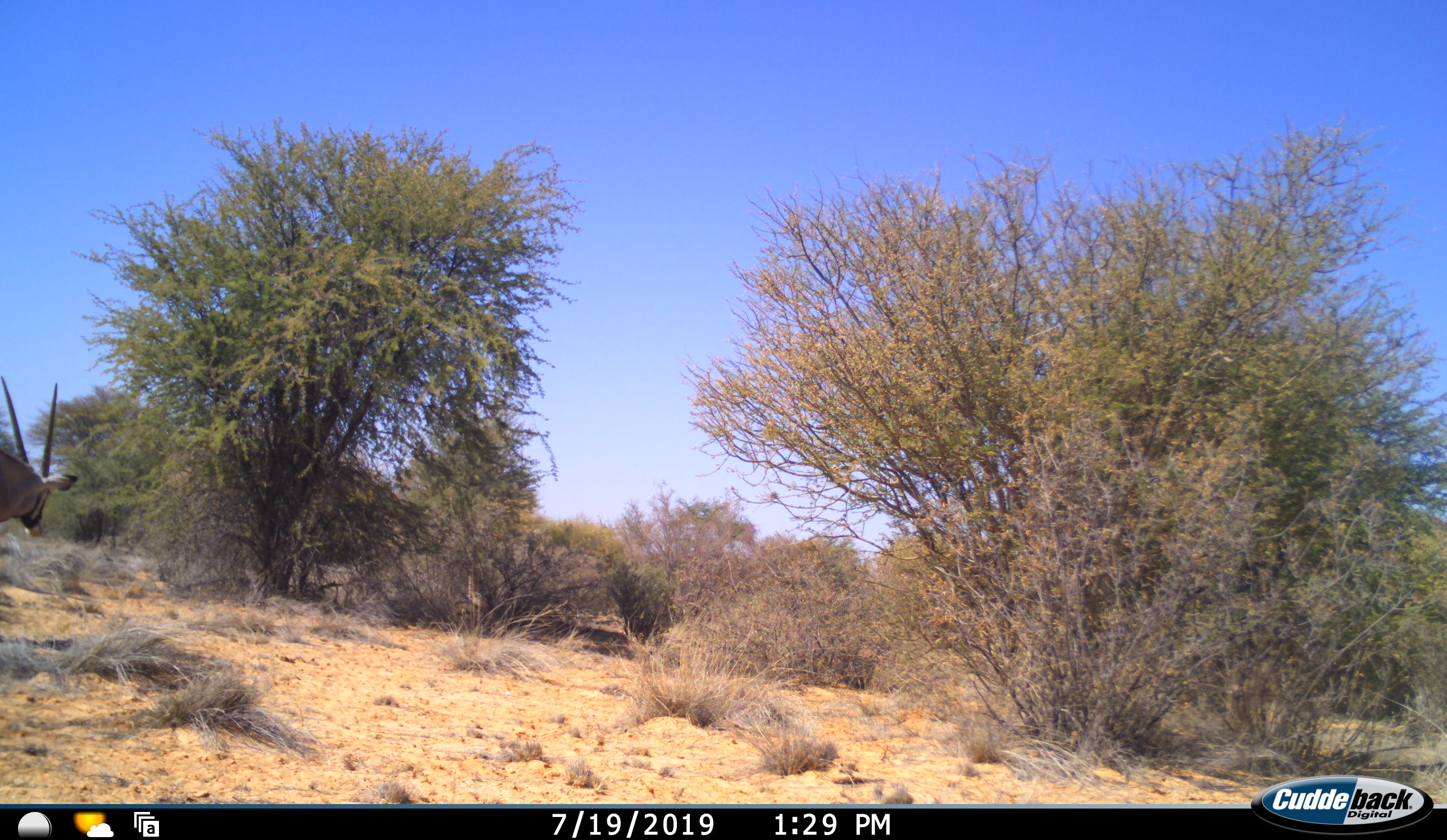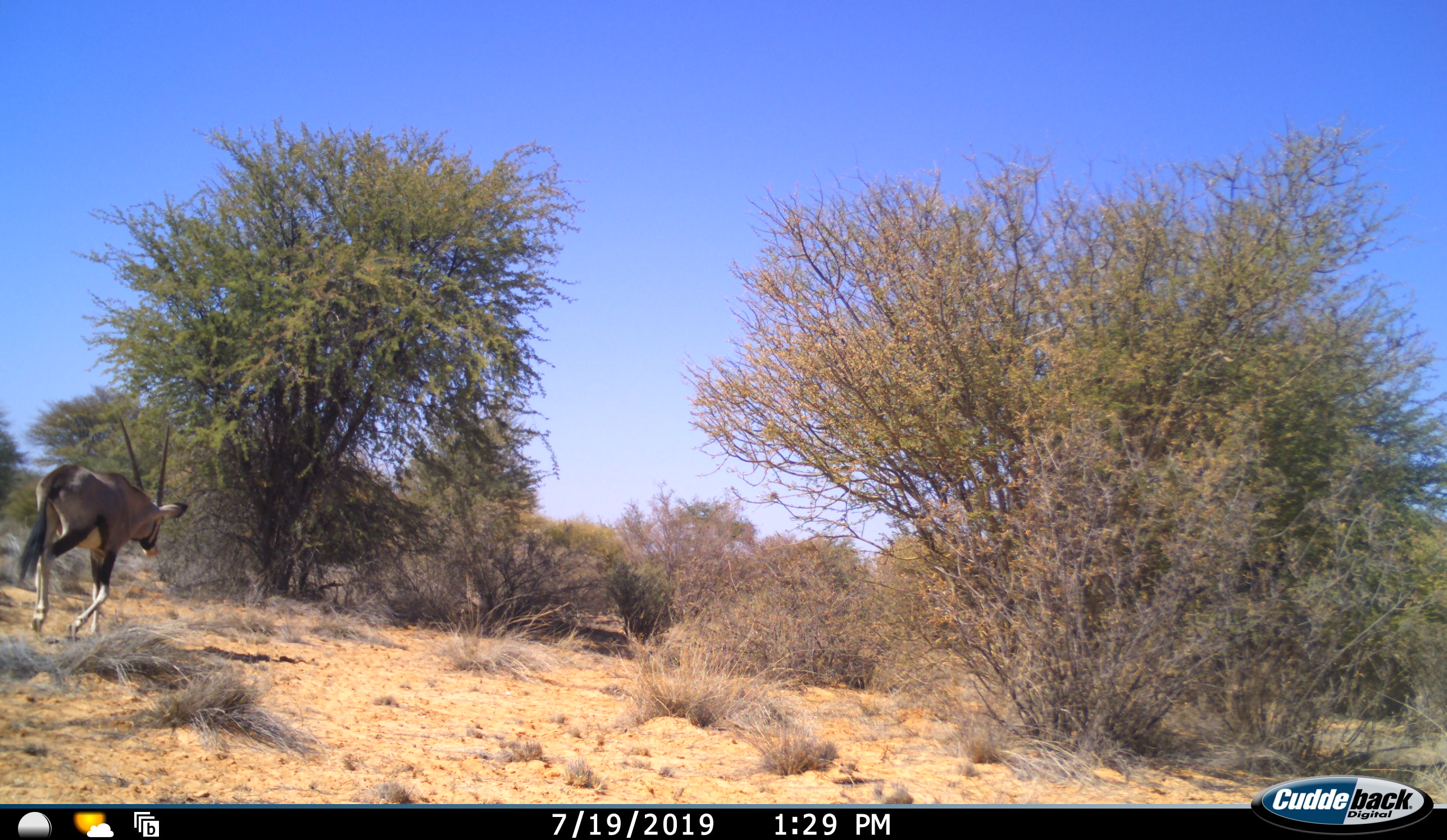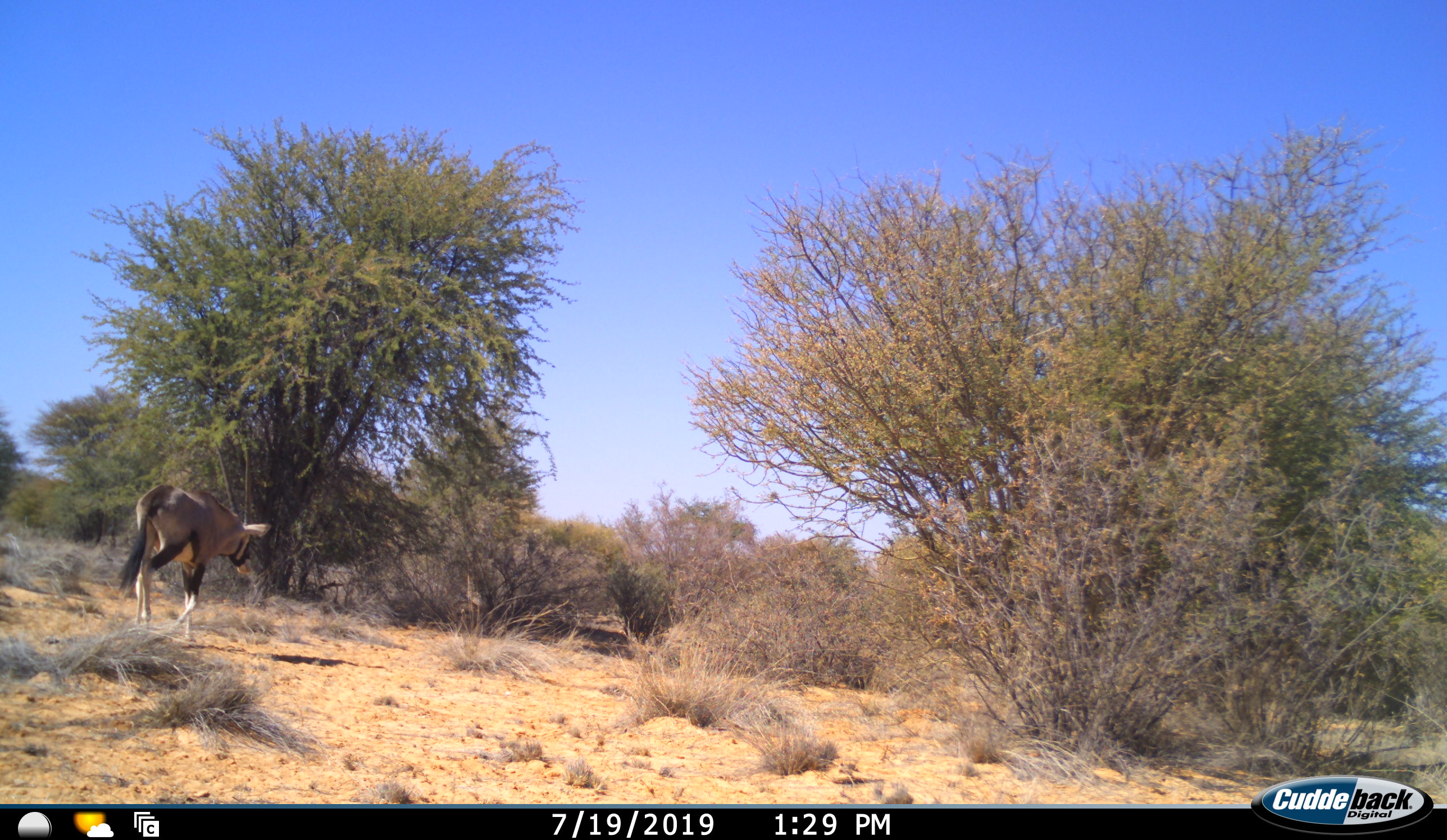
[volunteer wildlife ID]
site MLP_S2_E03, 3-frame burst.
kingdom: Animalia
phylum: Chordata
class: Mammalia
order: Artiodactyla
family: Bovidae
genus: Oryx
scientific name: Oryx gazella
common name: gemsbok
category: oryx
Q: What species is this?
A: Oryx (gemsbok) (Oryx gazella).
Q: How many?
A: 1.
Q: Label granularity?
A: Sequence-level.